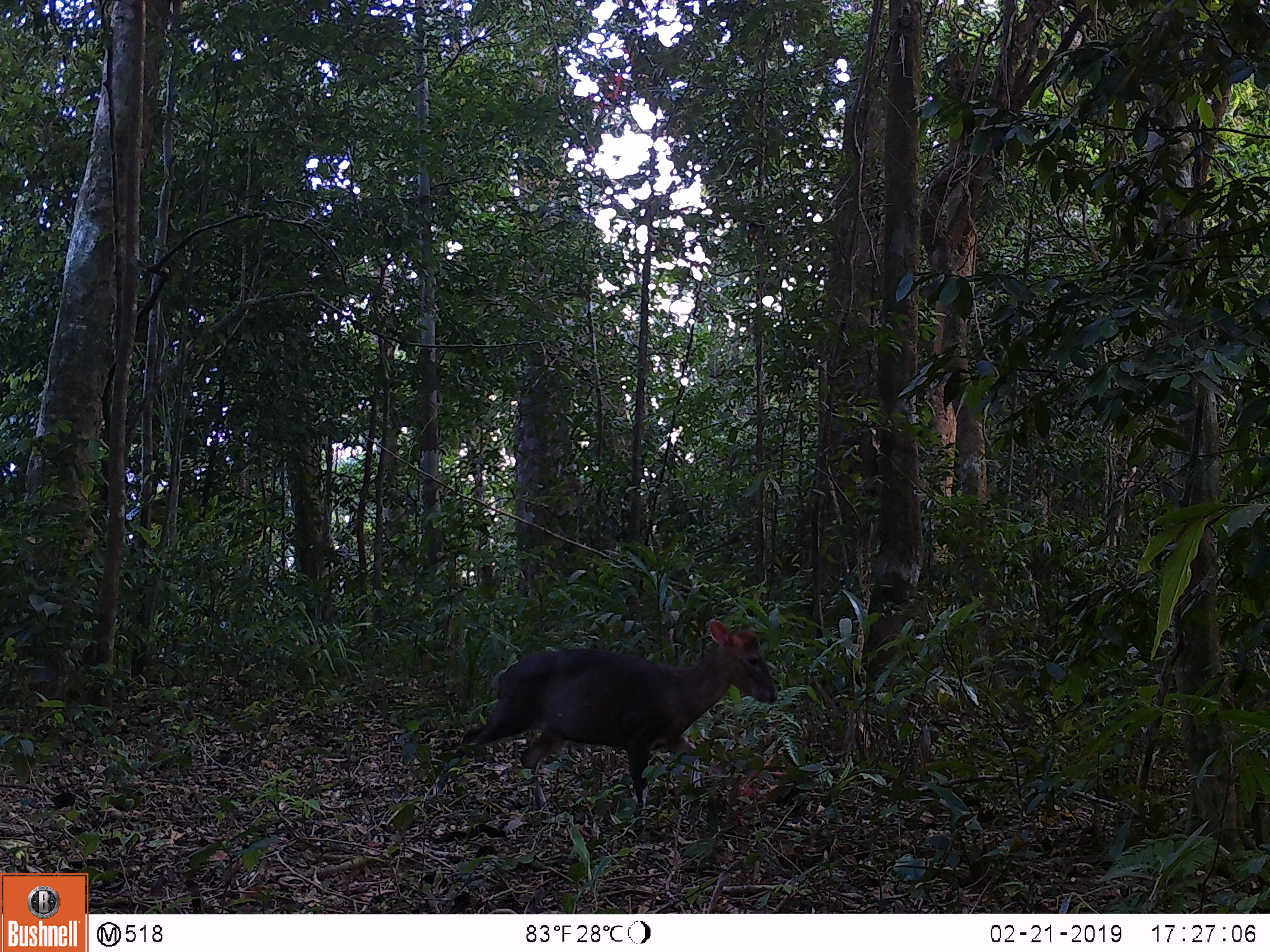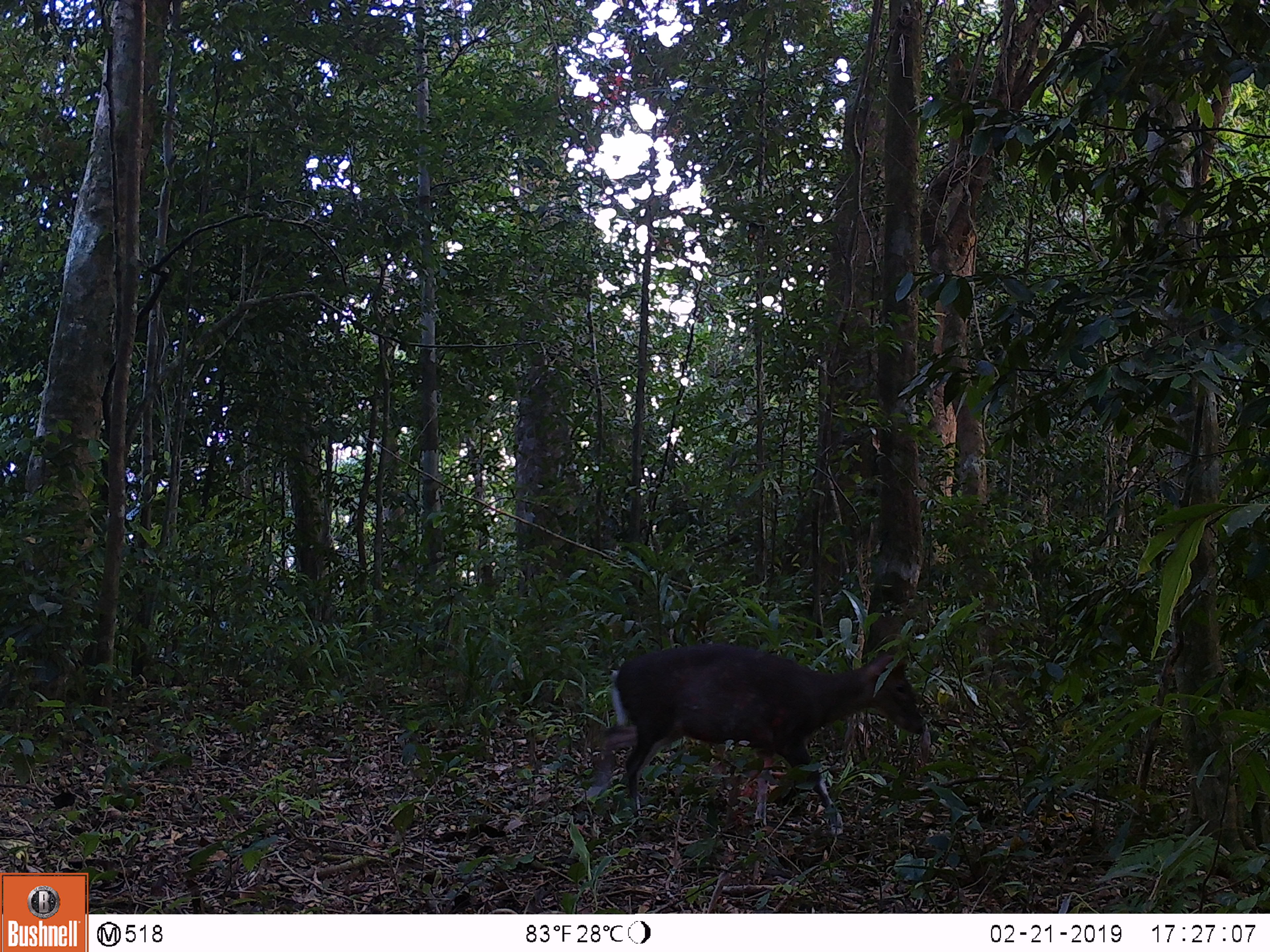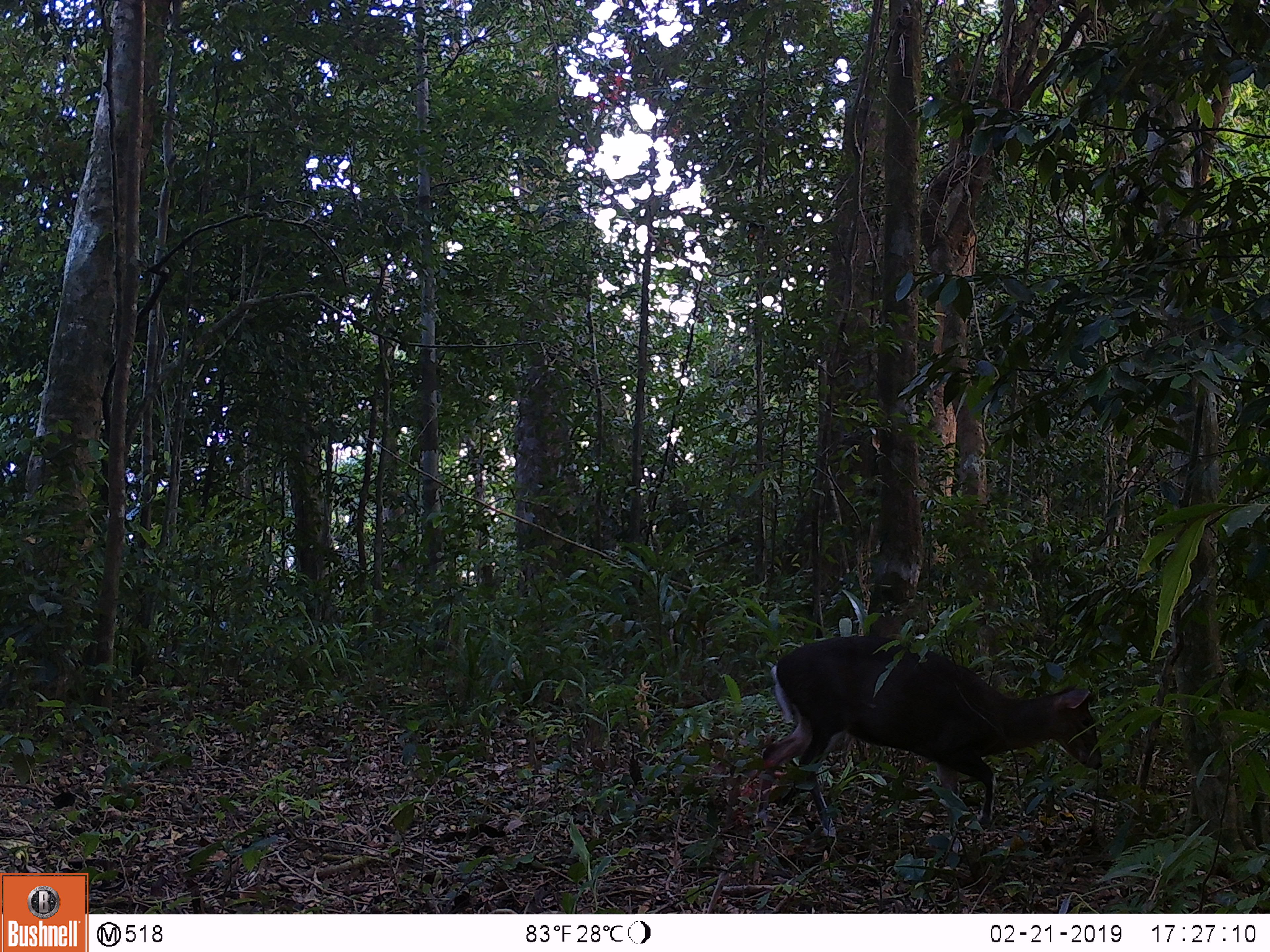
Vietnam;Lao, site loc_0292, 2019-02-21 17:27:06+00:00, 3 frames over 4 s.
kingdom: Animalia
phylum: Chordata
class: Mammalia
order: Artiodactyla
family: Cervidae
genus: Muntiacus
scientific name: Muntiacus rooseveltorum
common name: roosevelt's muntjac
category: roosevelts muntjac group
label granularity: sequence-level